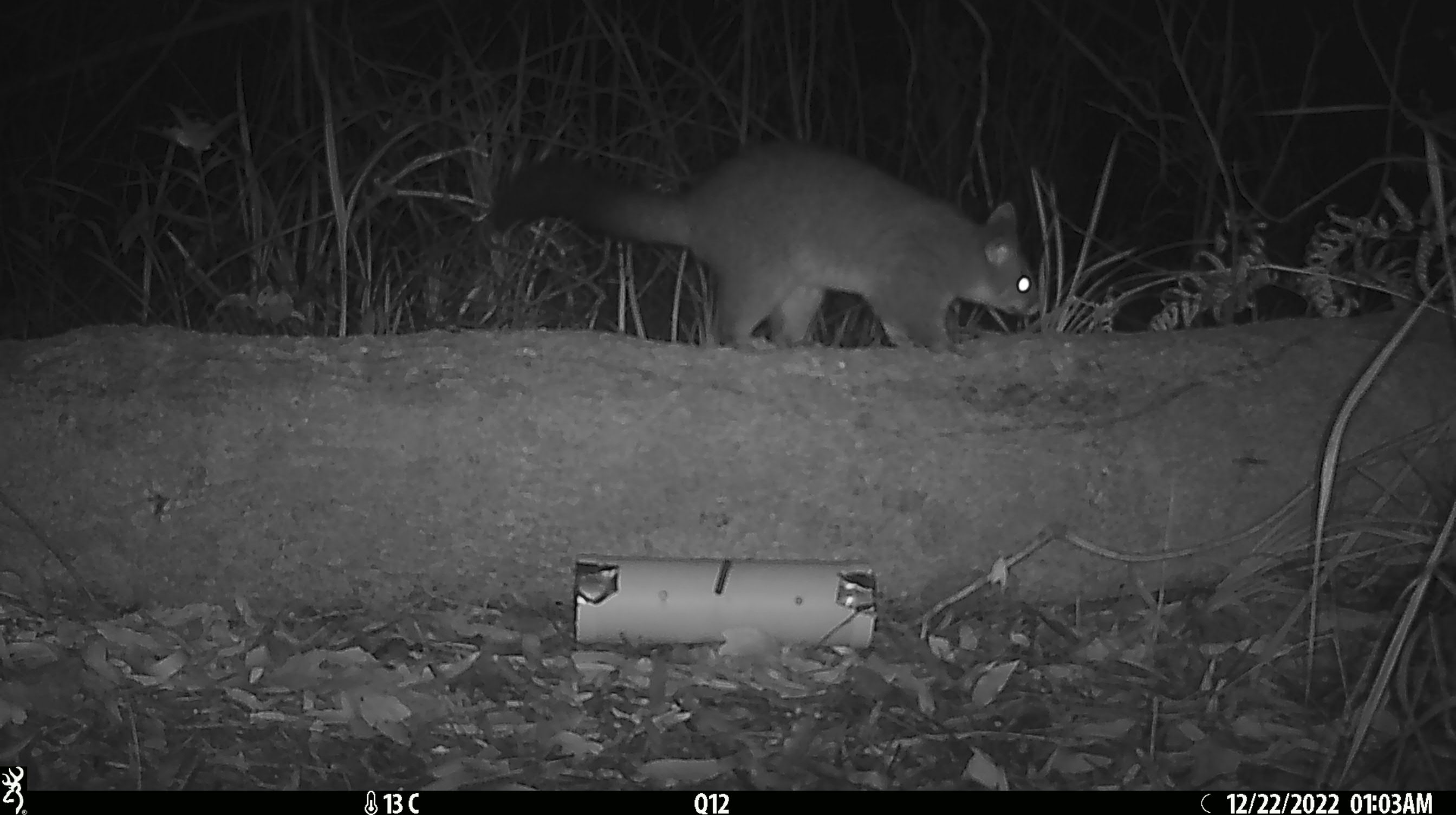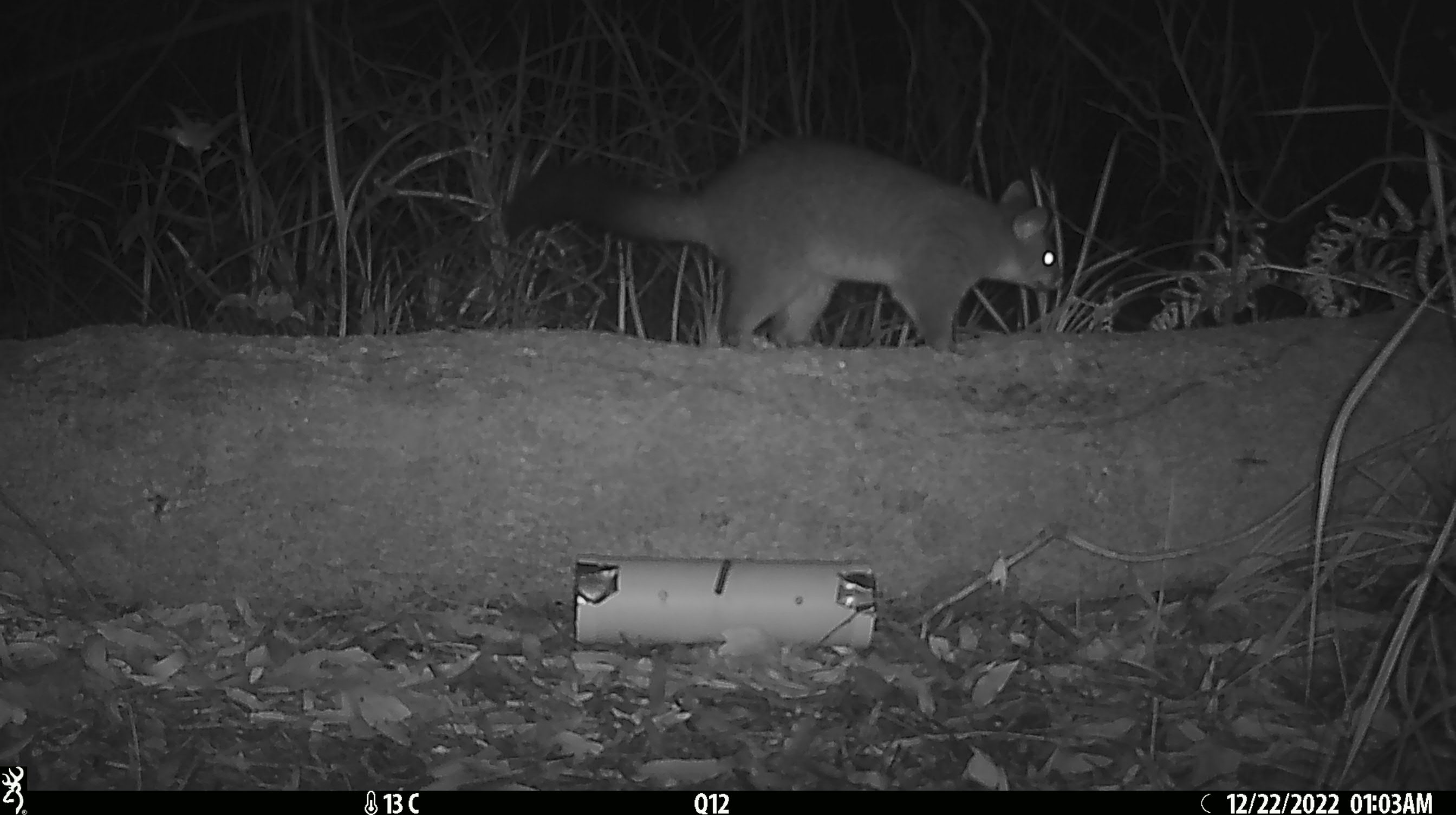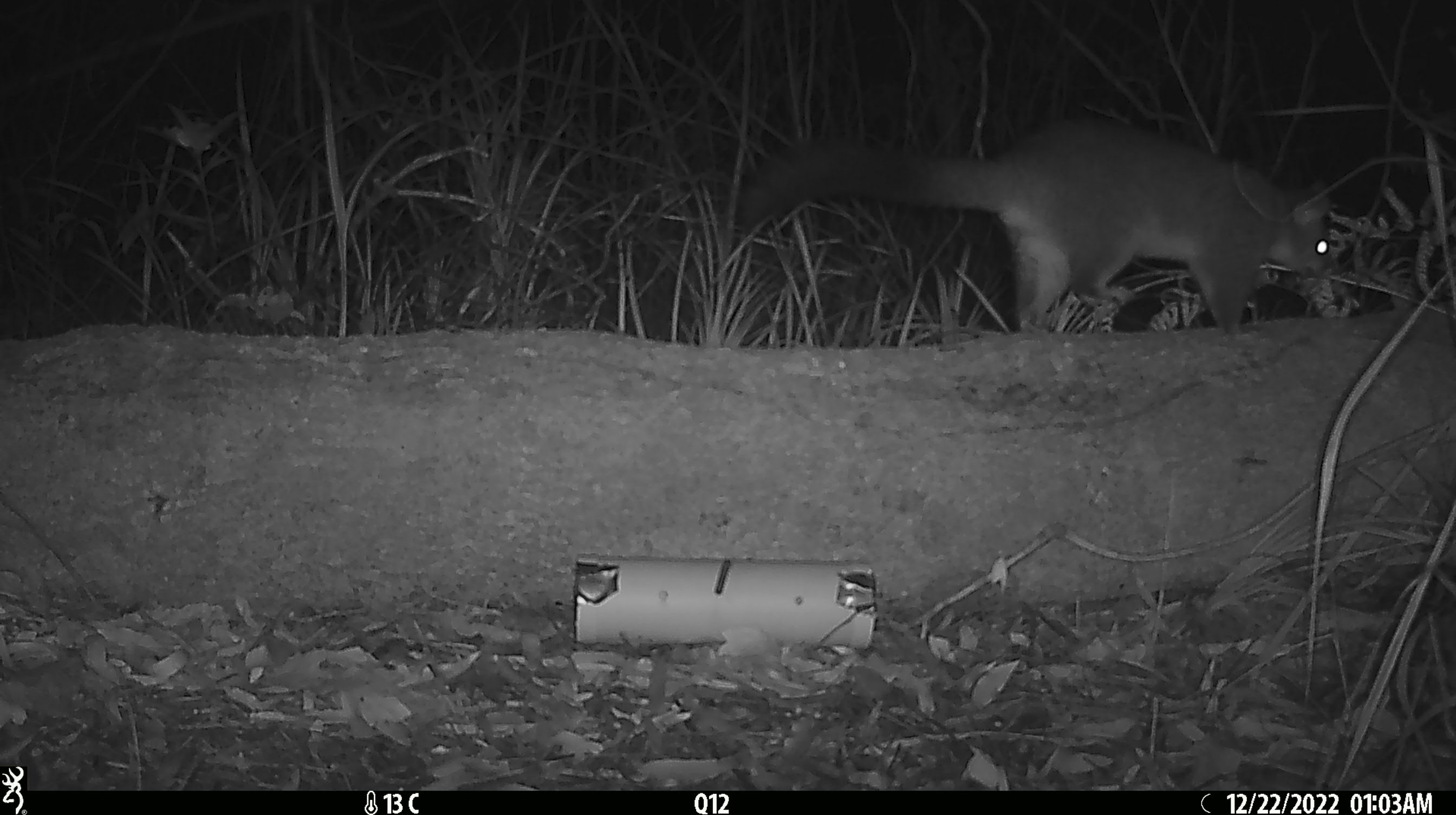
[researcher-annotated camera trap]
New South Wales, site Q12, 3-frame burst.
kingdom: Animalia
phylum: Chordata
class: Mammalia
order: Diprotodontia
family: Phalangeridae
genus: Trichosurus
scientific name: Trichosurus vulpecula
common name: common brushtail possum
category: possum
Possum (common brushtail possum) (Trichosurus vulpecula).